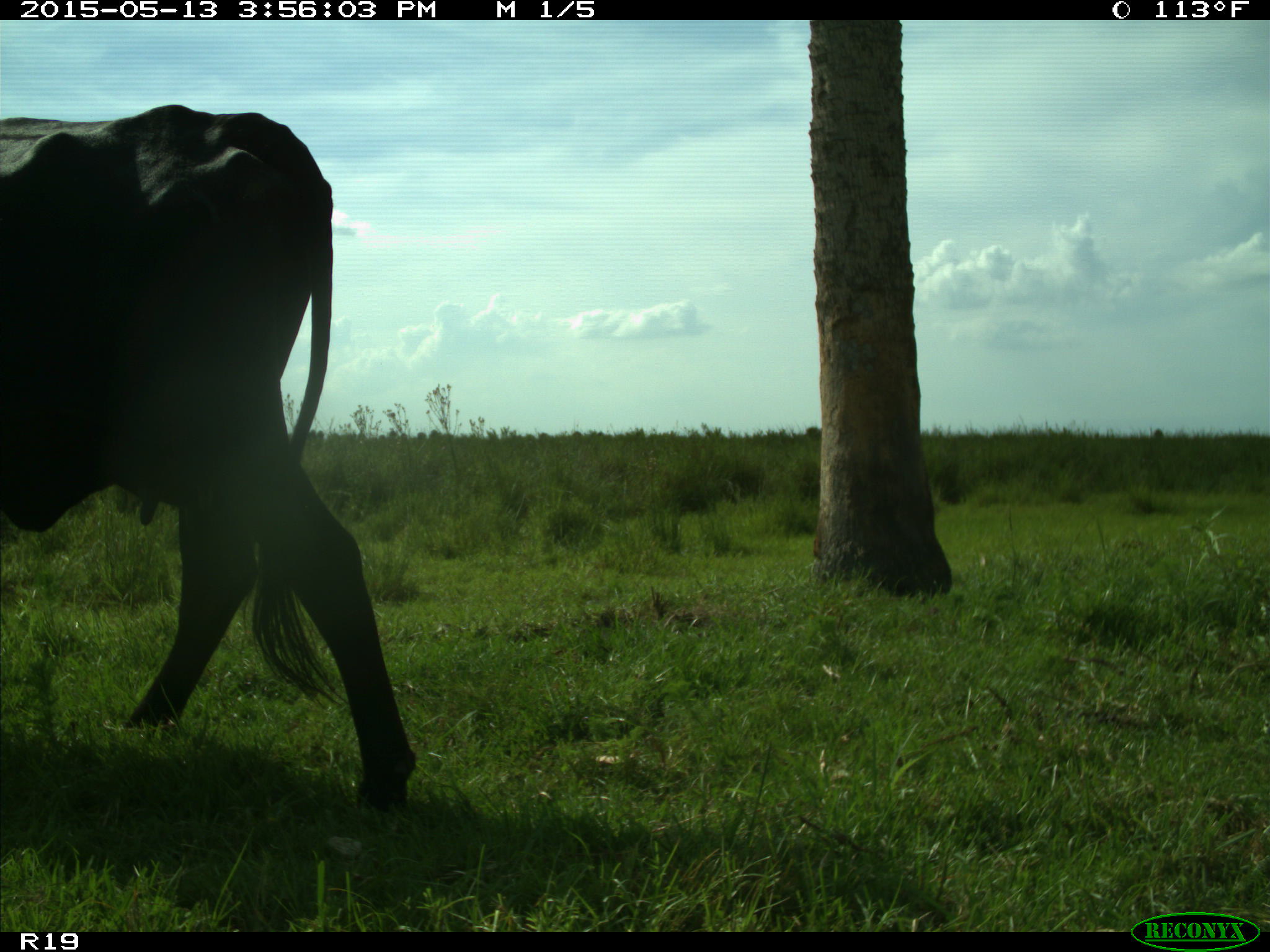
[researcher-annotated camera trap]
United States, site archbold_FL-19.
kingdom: Animalia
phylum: Chordata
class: Mammalia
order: Artiodactyla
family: Bovidae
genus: Bos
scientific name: Bos taurus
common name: domestic cow